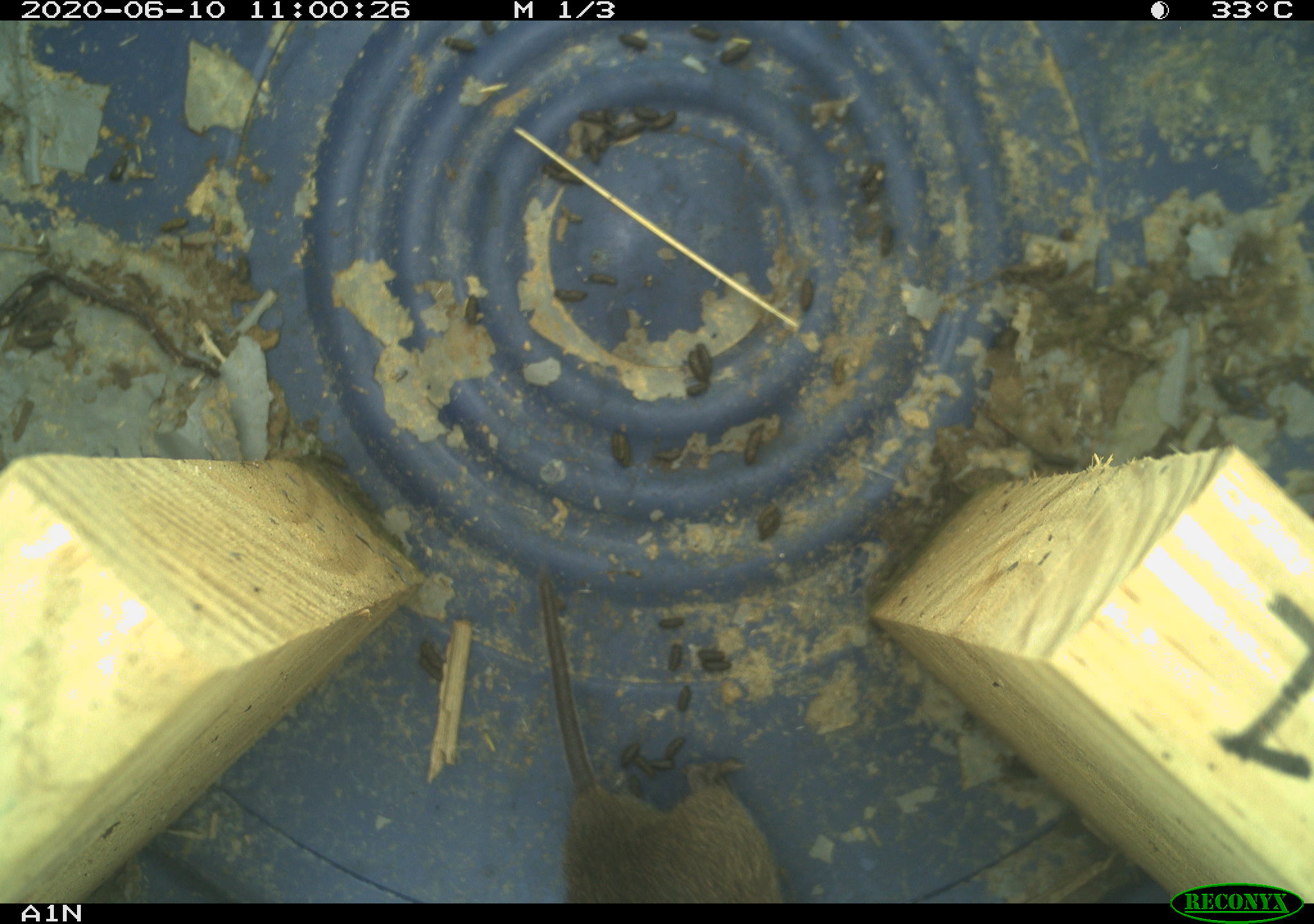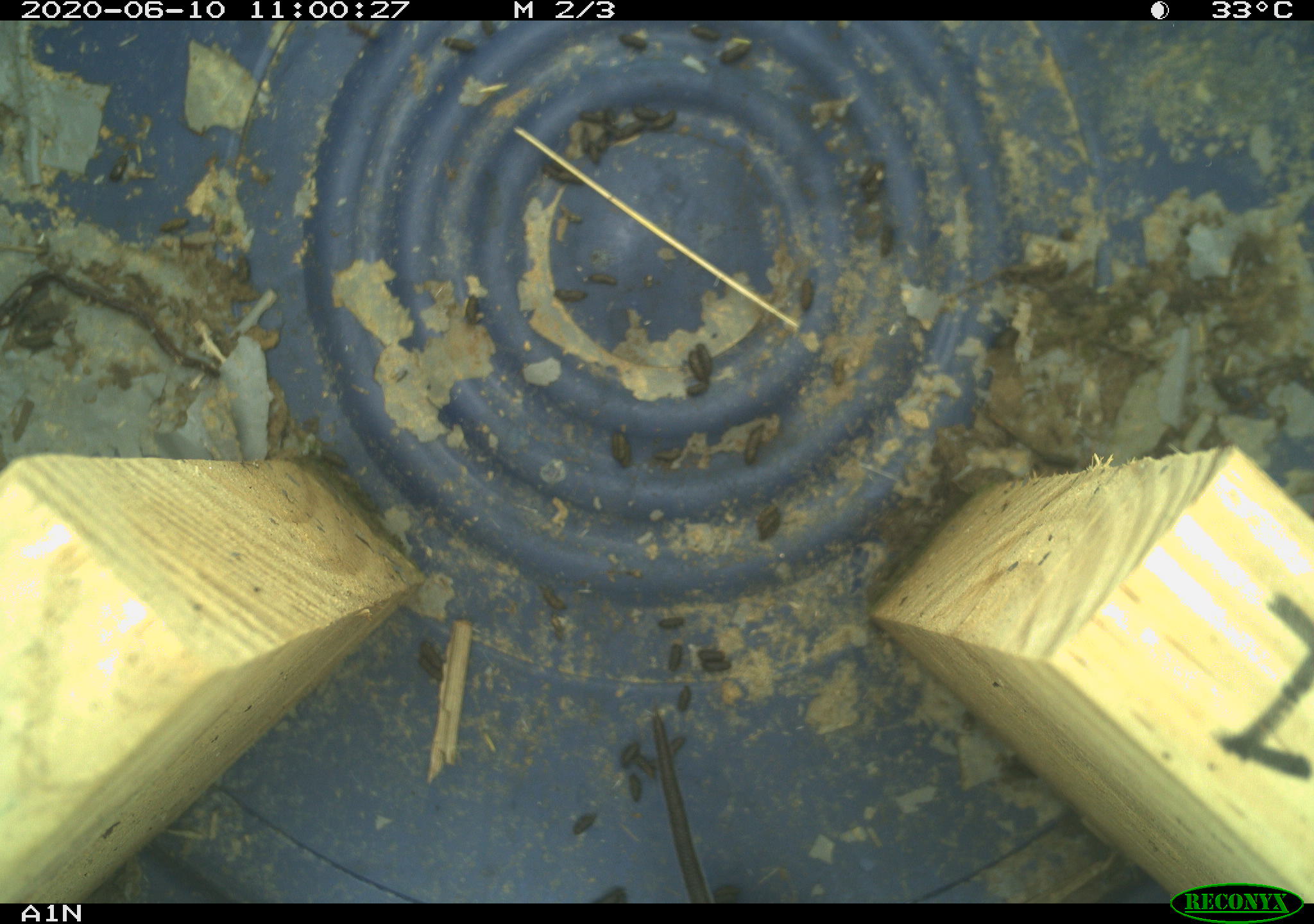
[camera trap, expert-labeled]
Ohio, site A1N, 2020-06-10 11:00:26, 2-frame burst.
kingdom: Animalia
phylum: Chordata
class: Mammalia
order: Rodentia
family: Cricetidae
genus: Microtus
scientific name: Microtus pennsylvanicus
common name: meadow vole